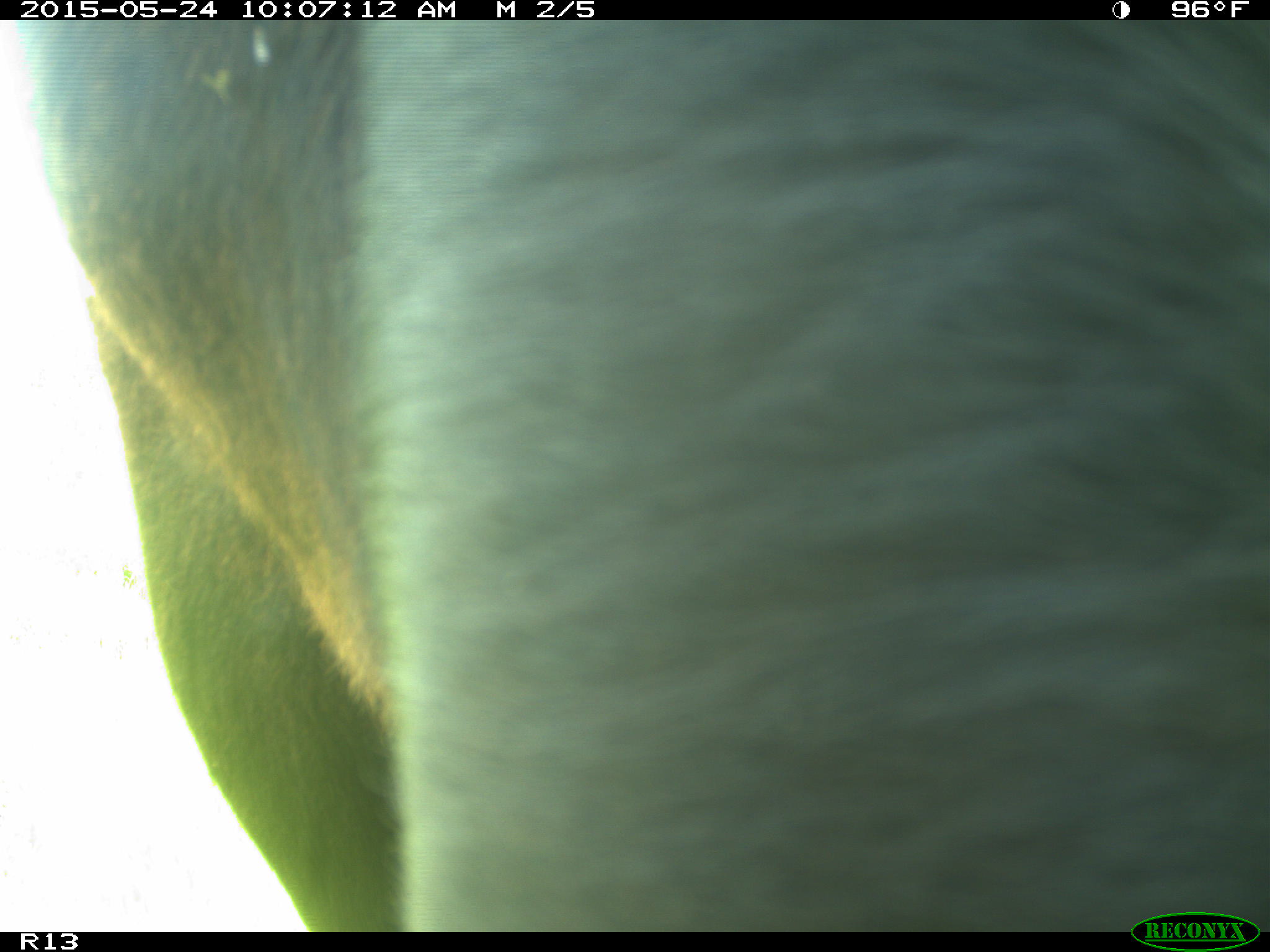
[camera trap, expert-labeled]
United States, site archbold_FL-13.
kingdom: Animalia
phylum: Chordata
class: Mammalia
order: Artiodactyla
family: Bovidae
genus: Bos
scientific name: Bos taurus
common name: domestic cow